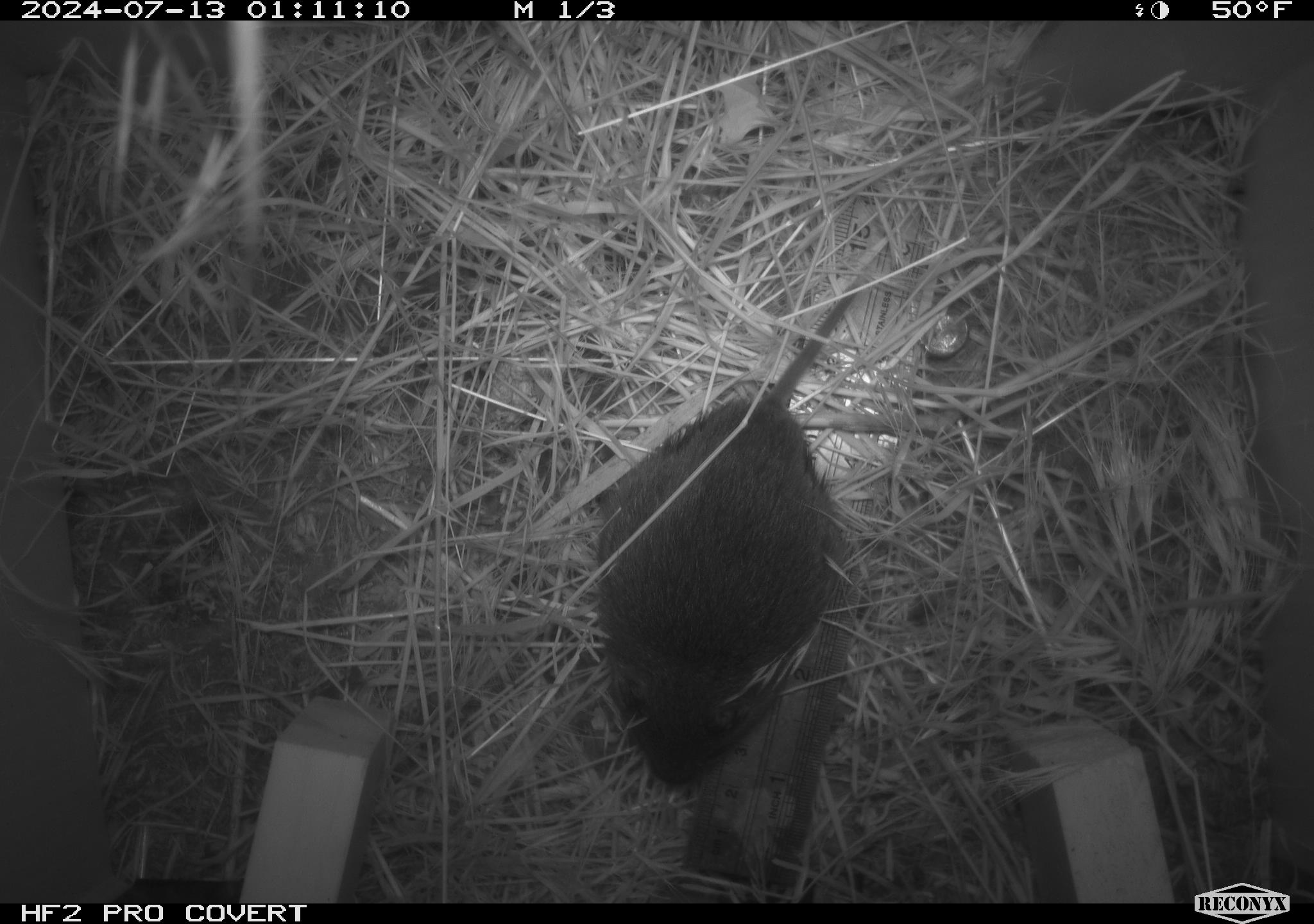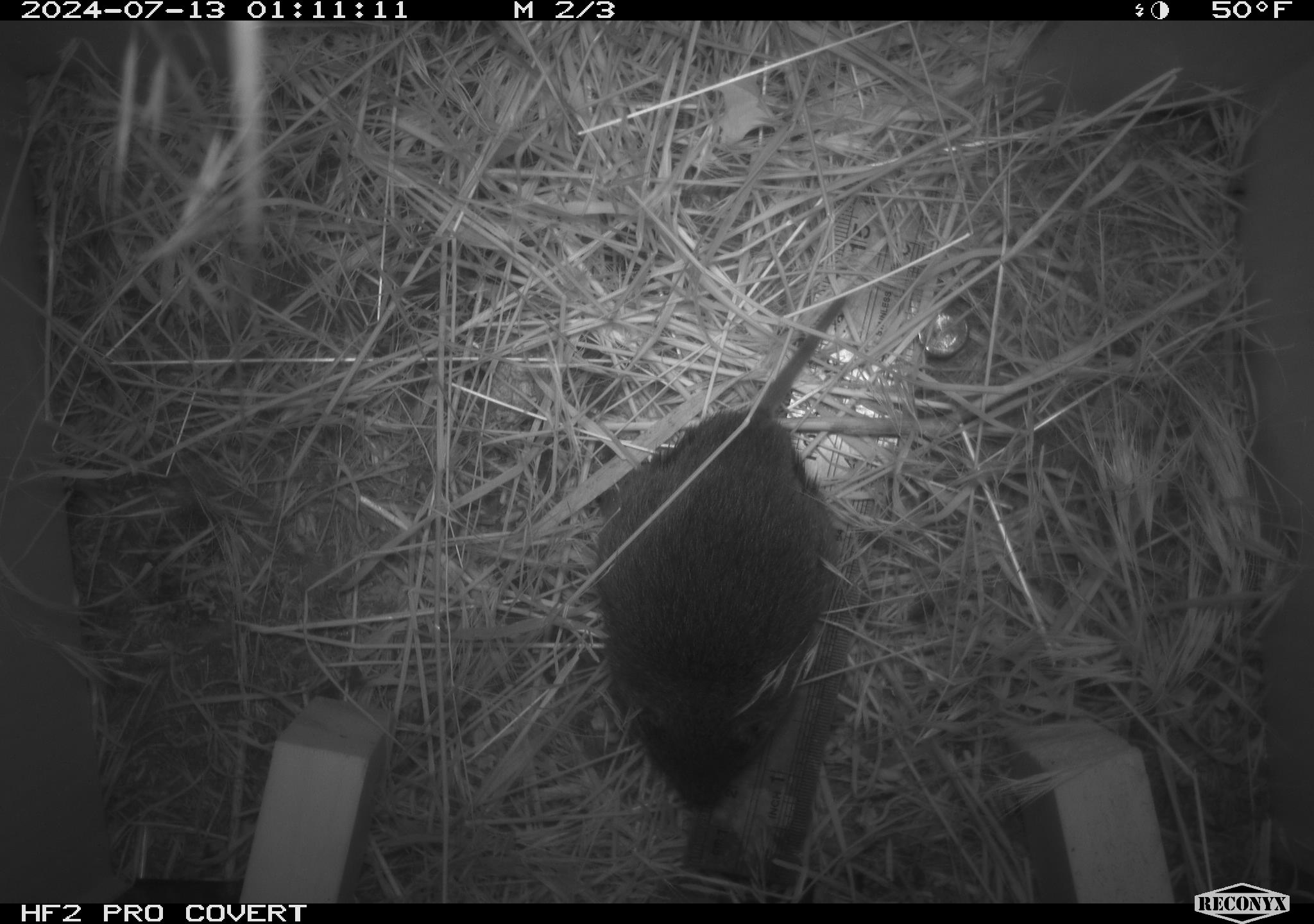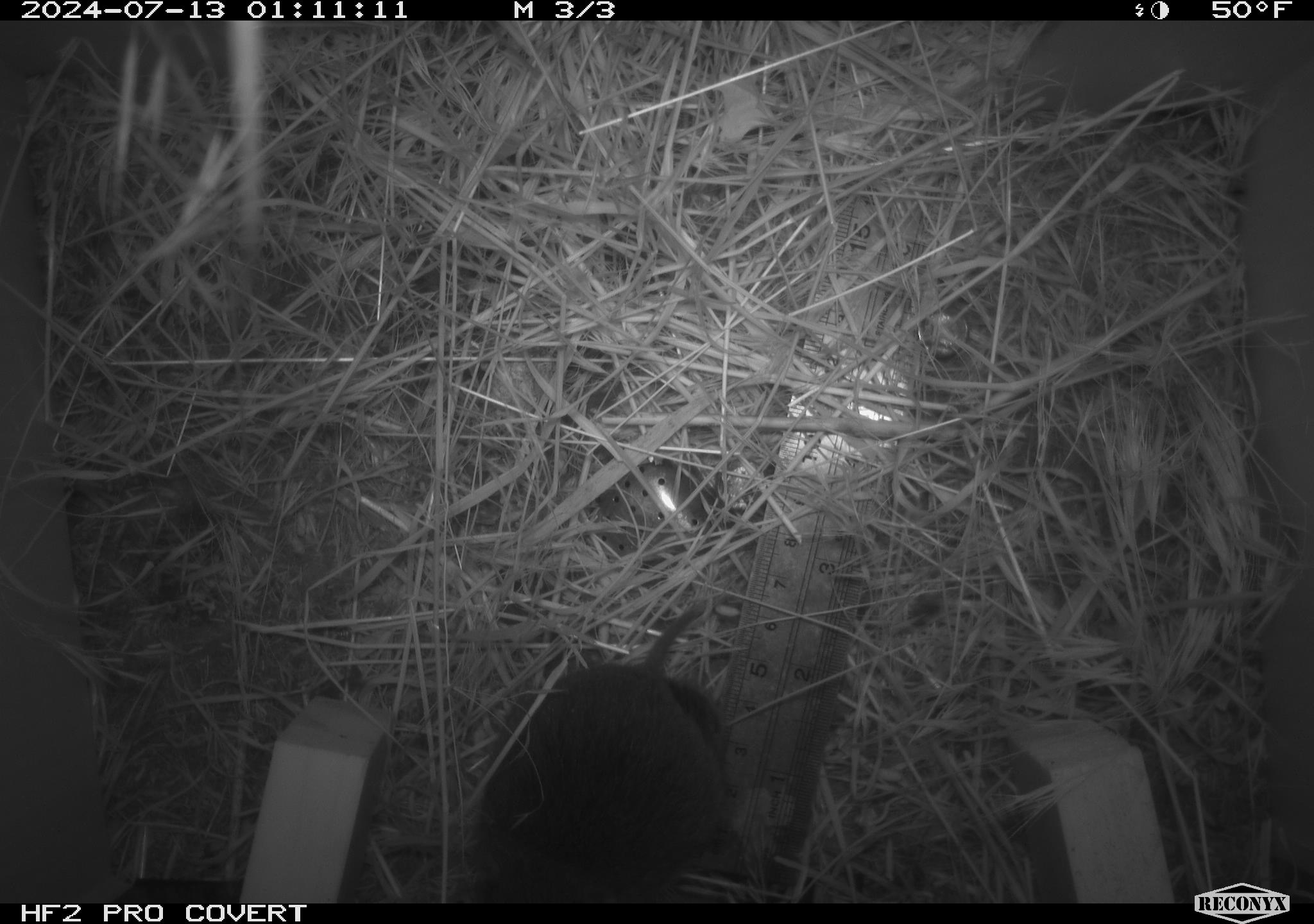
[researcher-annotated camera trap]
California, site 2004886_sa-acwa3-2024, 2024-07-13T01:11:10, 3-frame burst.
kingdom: Animalia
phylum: Chordata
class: Mammalia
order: Rodentia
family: Cricetidae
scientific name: Arvicolinae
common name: voles, lemmings, and muskrats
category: arvicolinae subfamily